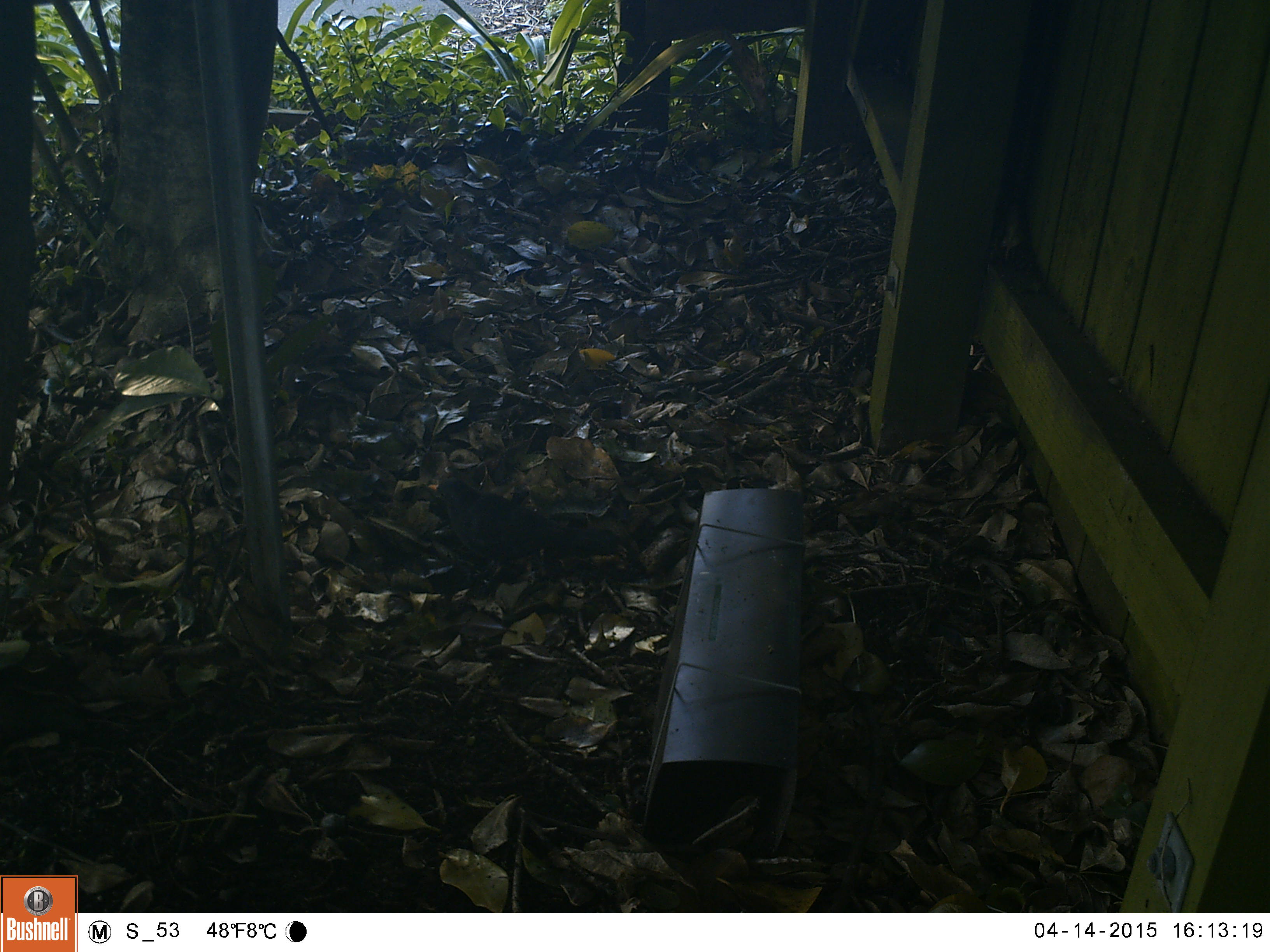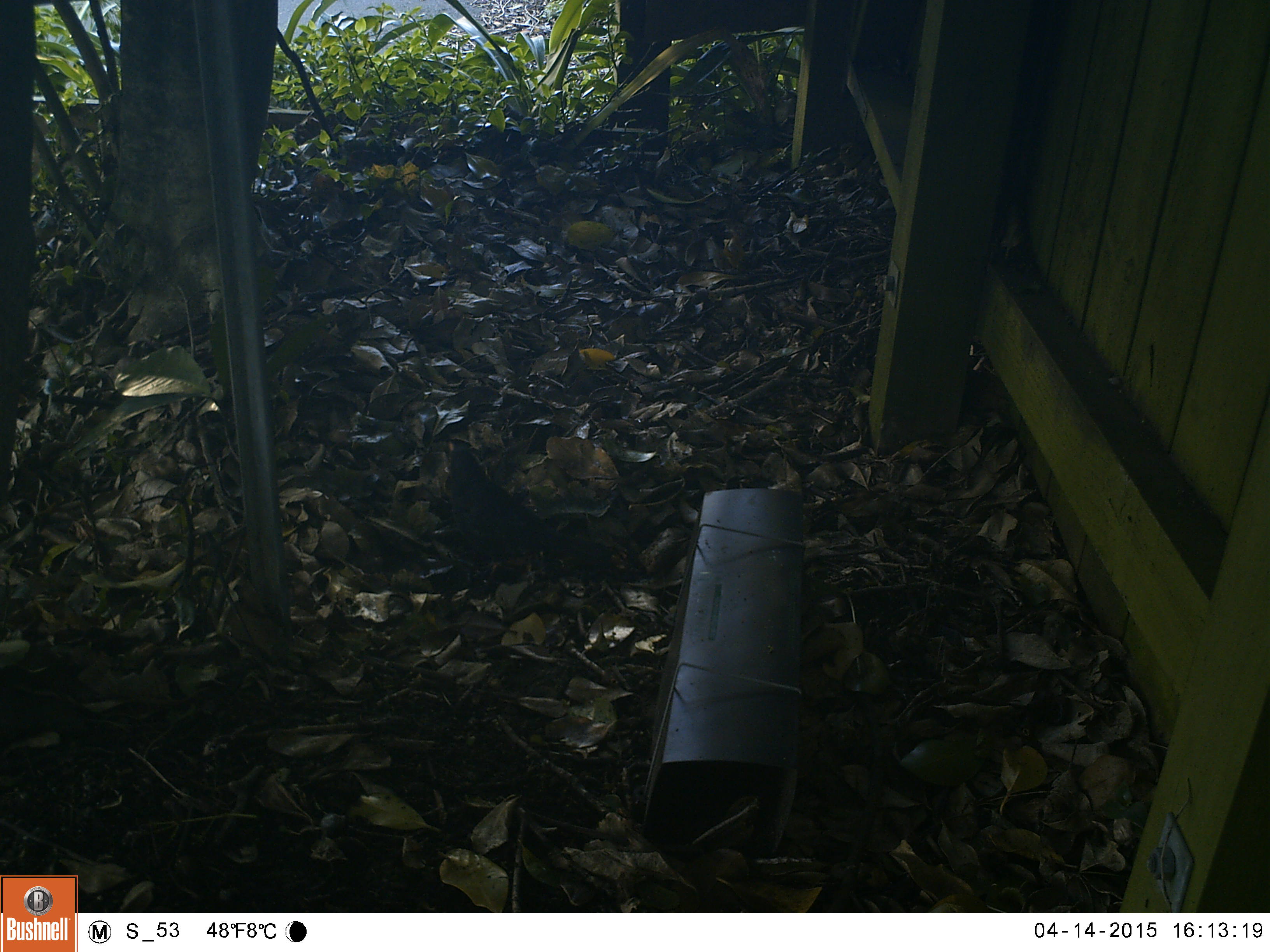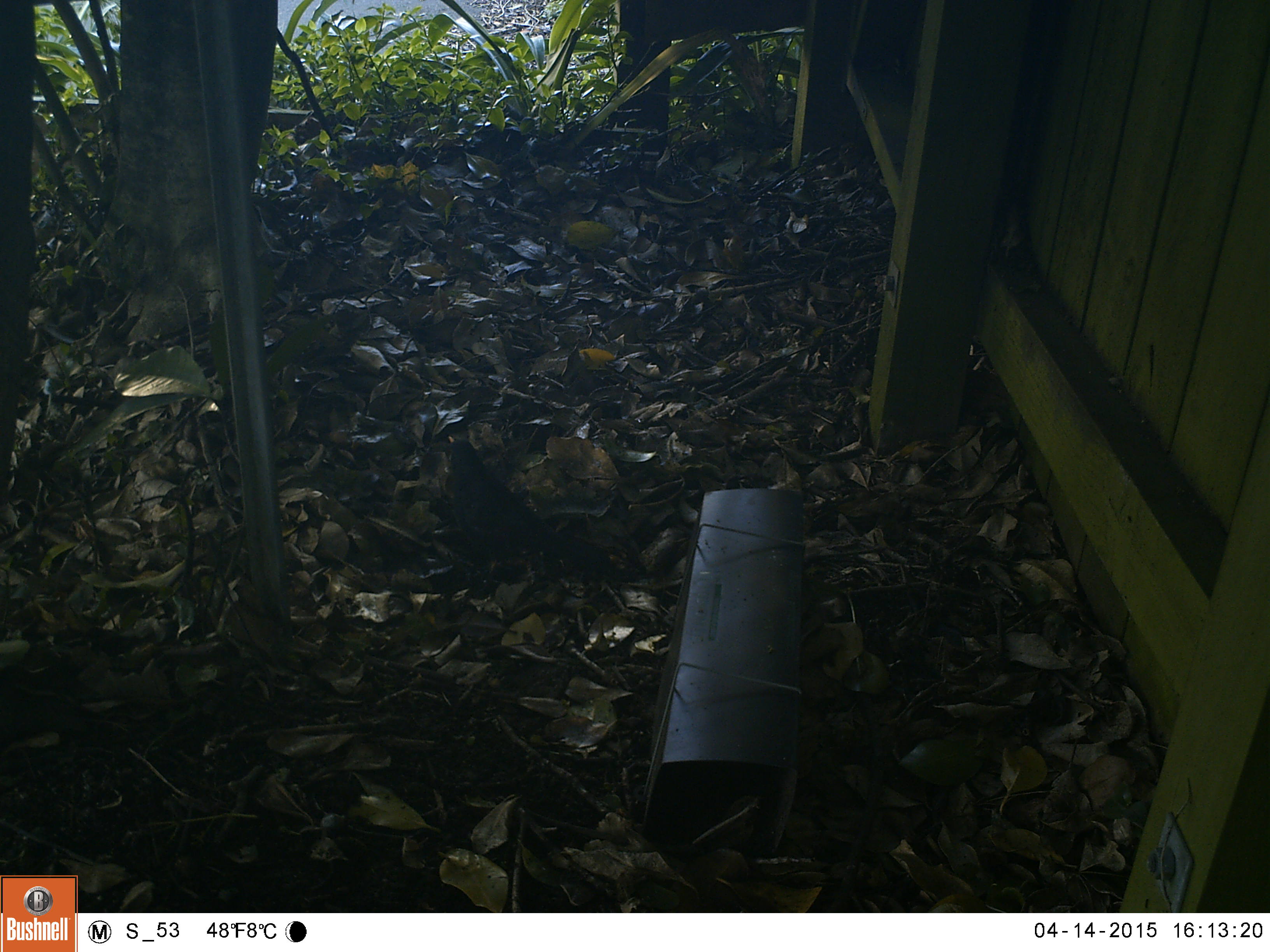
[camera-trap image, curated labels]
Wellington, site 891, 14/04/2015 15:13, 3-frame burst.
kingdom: Animalia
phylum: Chordata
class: Aves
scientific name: Aves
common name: bird